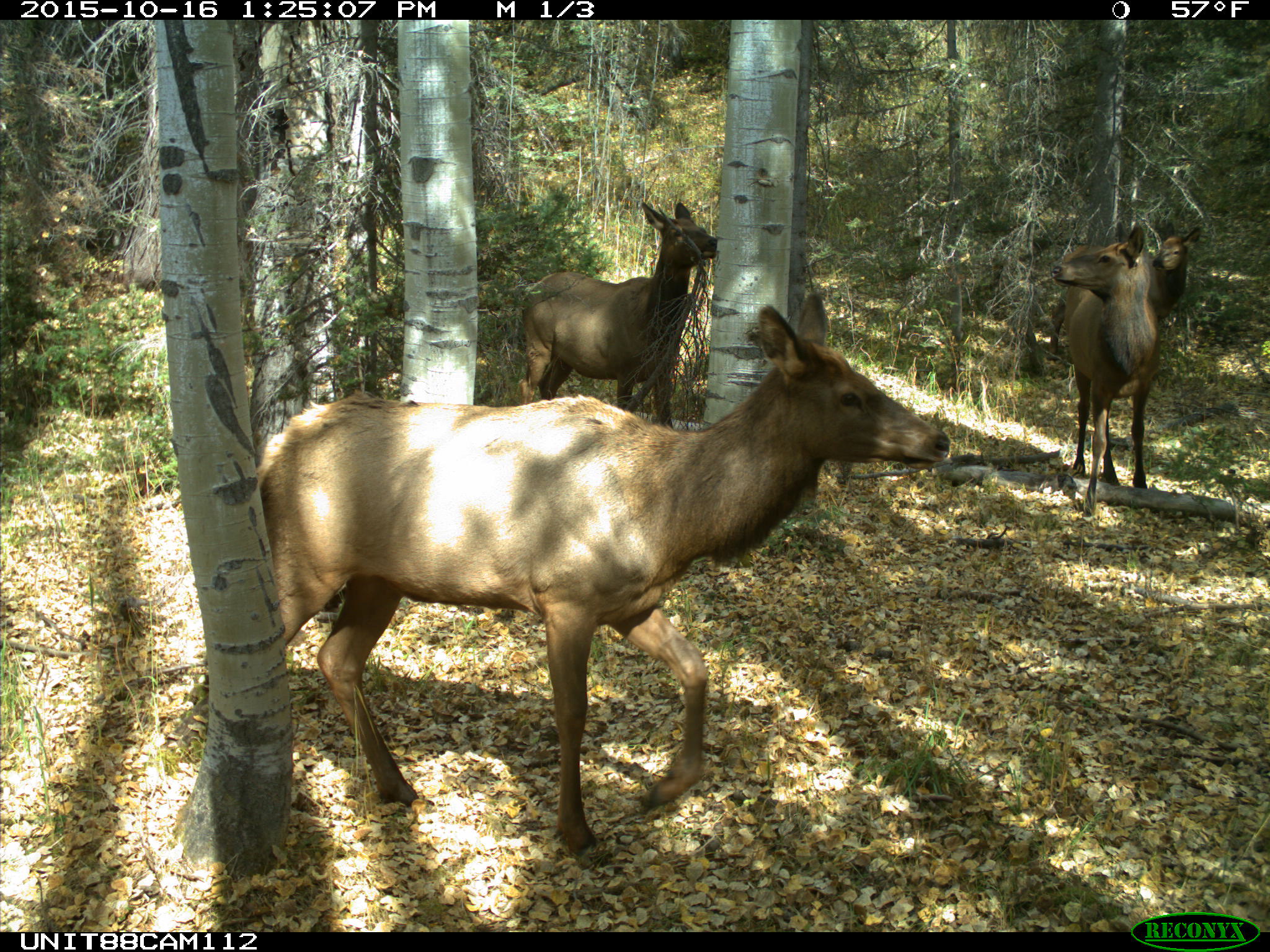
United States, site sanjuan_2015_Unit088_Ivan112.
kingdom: Animalia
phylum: Chordata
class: Mammalia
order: Artiodactyla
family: Cervidae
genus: Cervus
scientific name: Cervus elaphus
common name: red deer